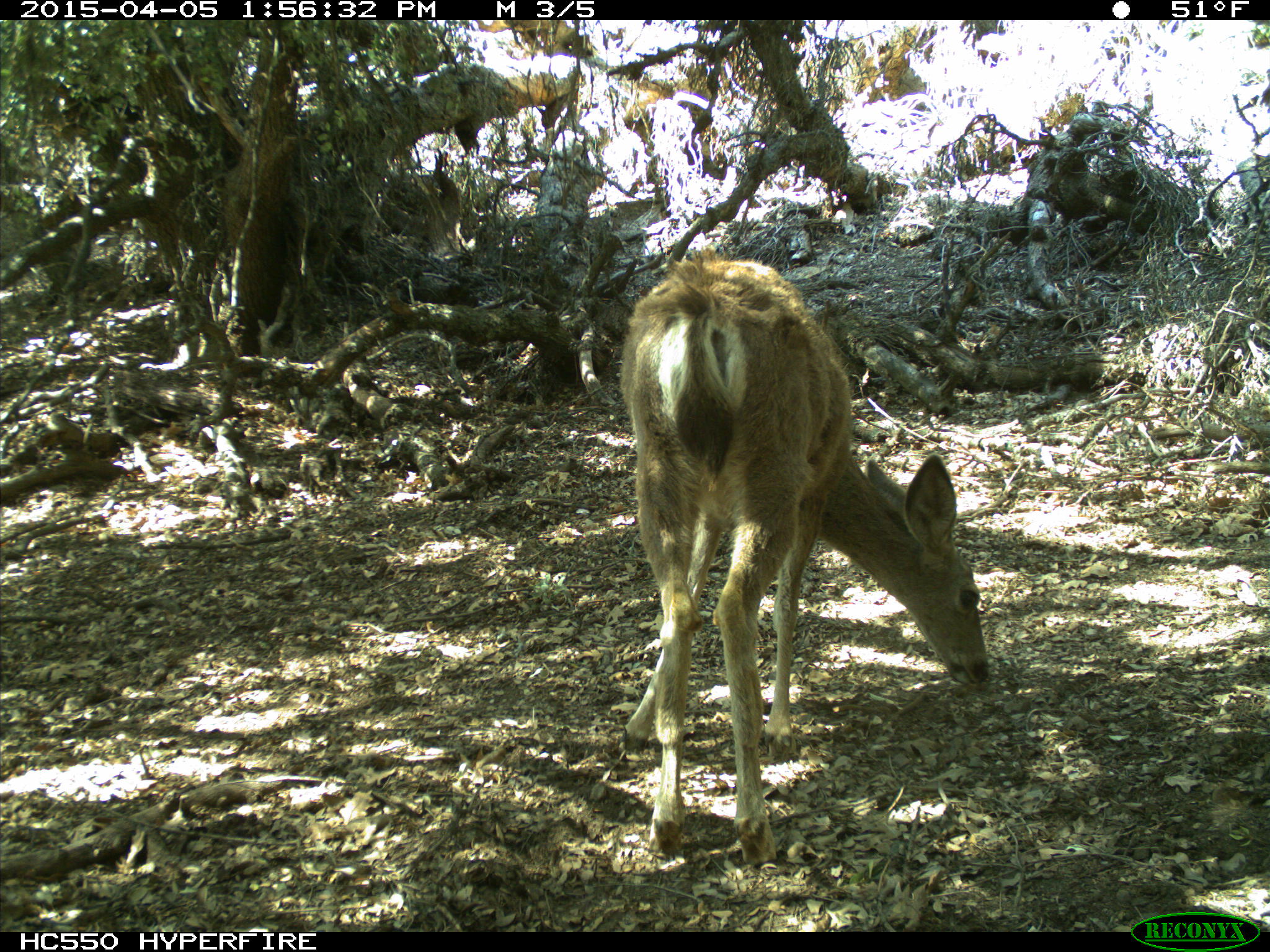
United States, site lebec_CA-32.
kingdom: Animalia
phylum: Chordata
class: Mammalia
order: Artiodactyla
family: Cervidae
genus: Odocoileus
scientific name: Odocoileus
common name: deer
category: unidentified deer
Unidentified deer (deer) (Odocoileus).